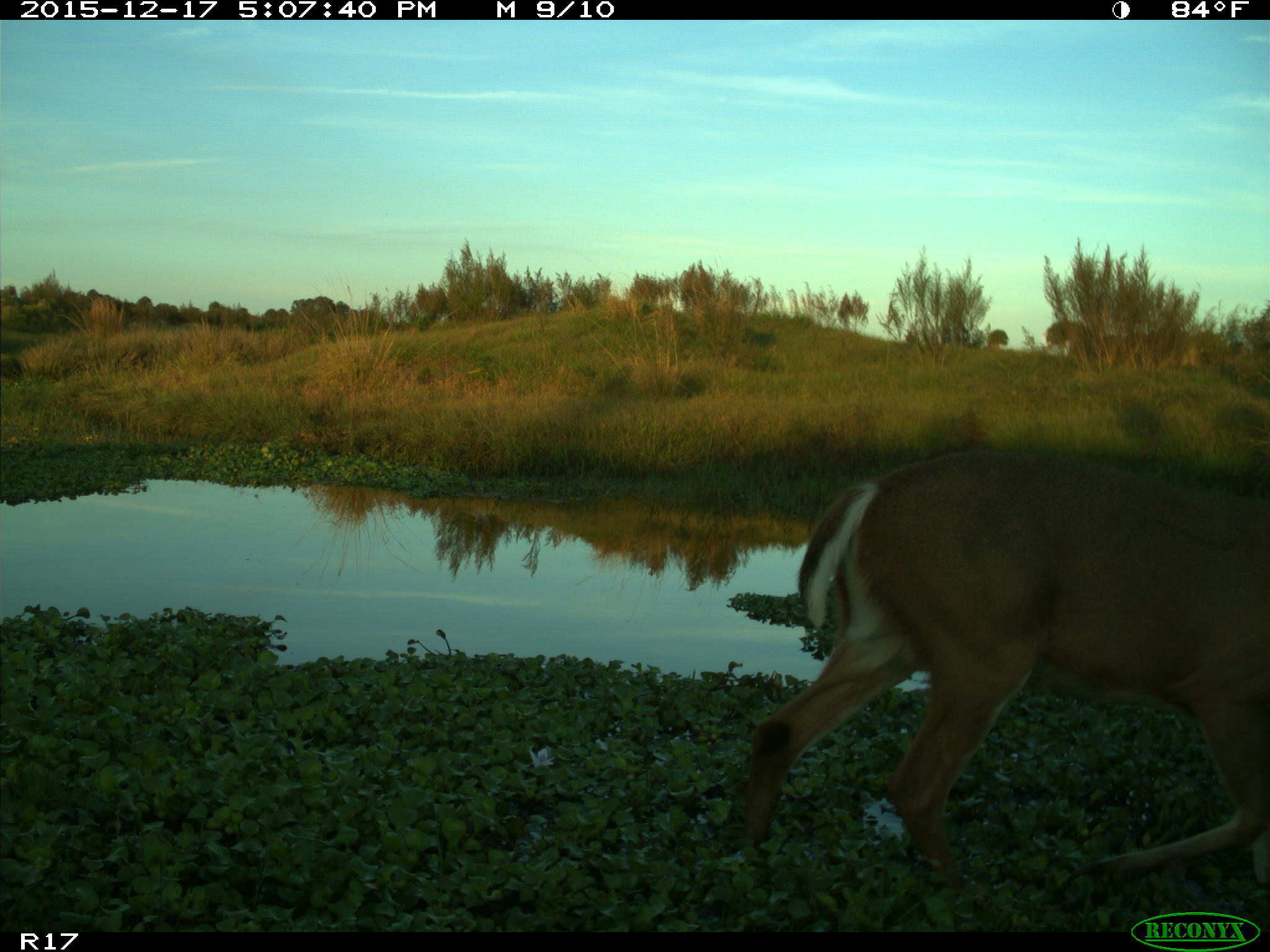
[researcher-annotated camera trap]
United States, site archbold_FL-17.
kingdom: Animalia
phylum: Chordata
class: Mammalia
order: Artiodactyla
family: Cervidae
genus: Odocoileus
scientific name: Odocoileus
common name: deer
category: unidentified deer